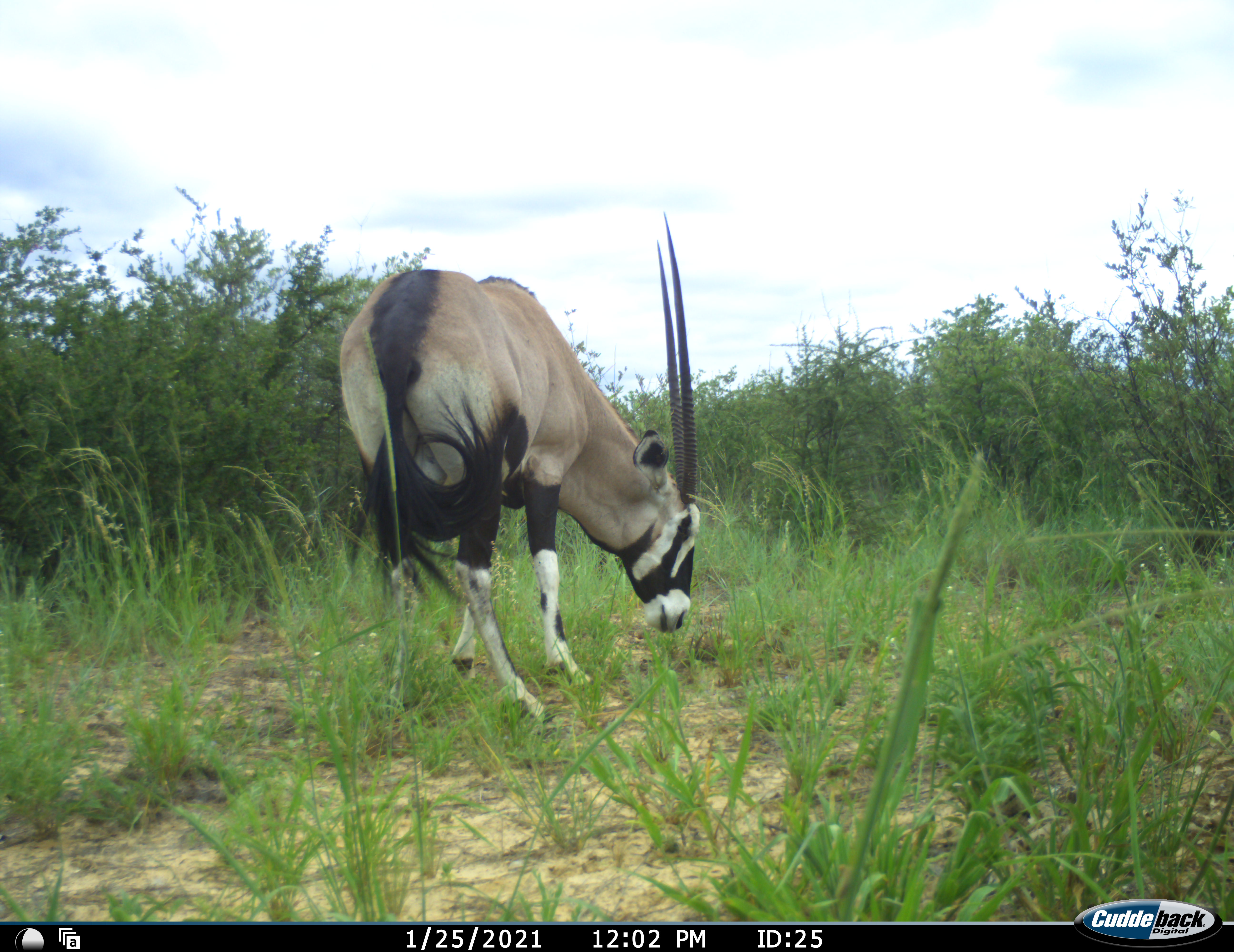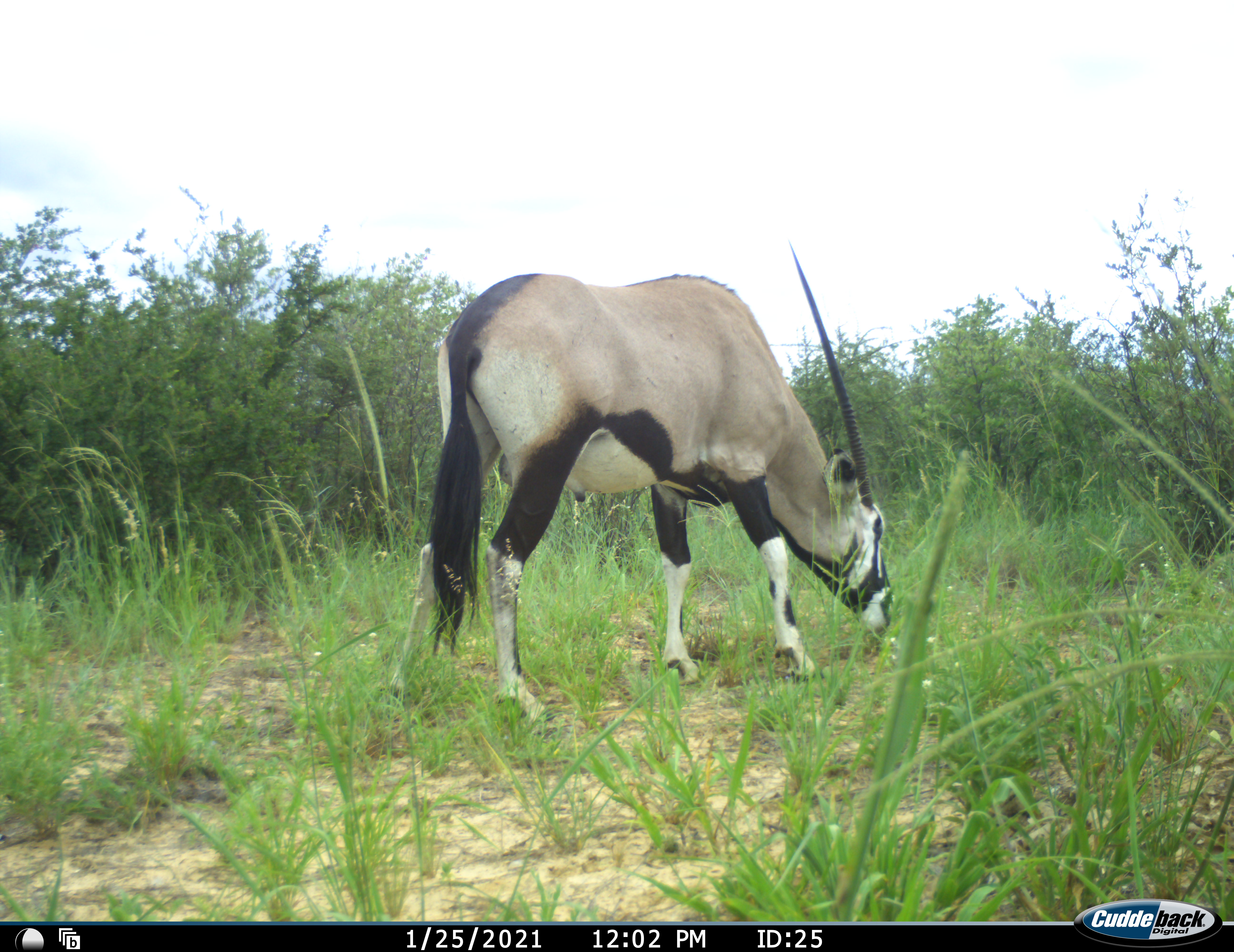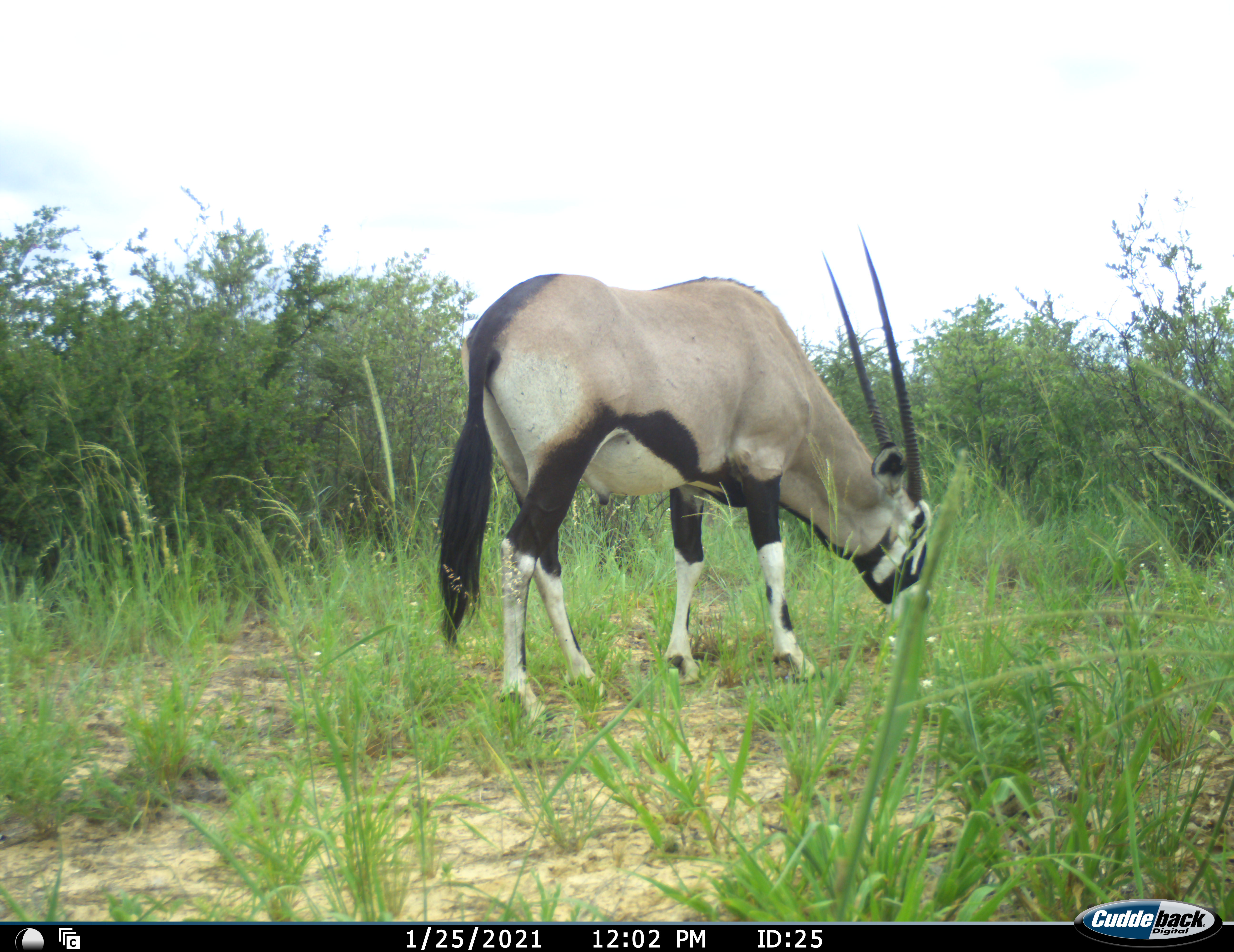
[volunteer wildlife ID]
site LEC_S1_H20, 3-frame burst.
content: unidentified animal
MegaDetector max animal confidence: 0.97